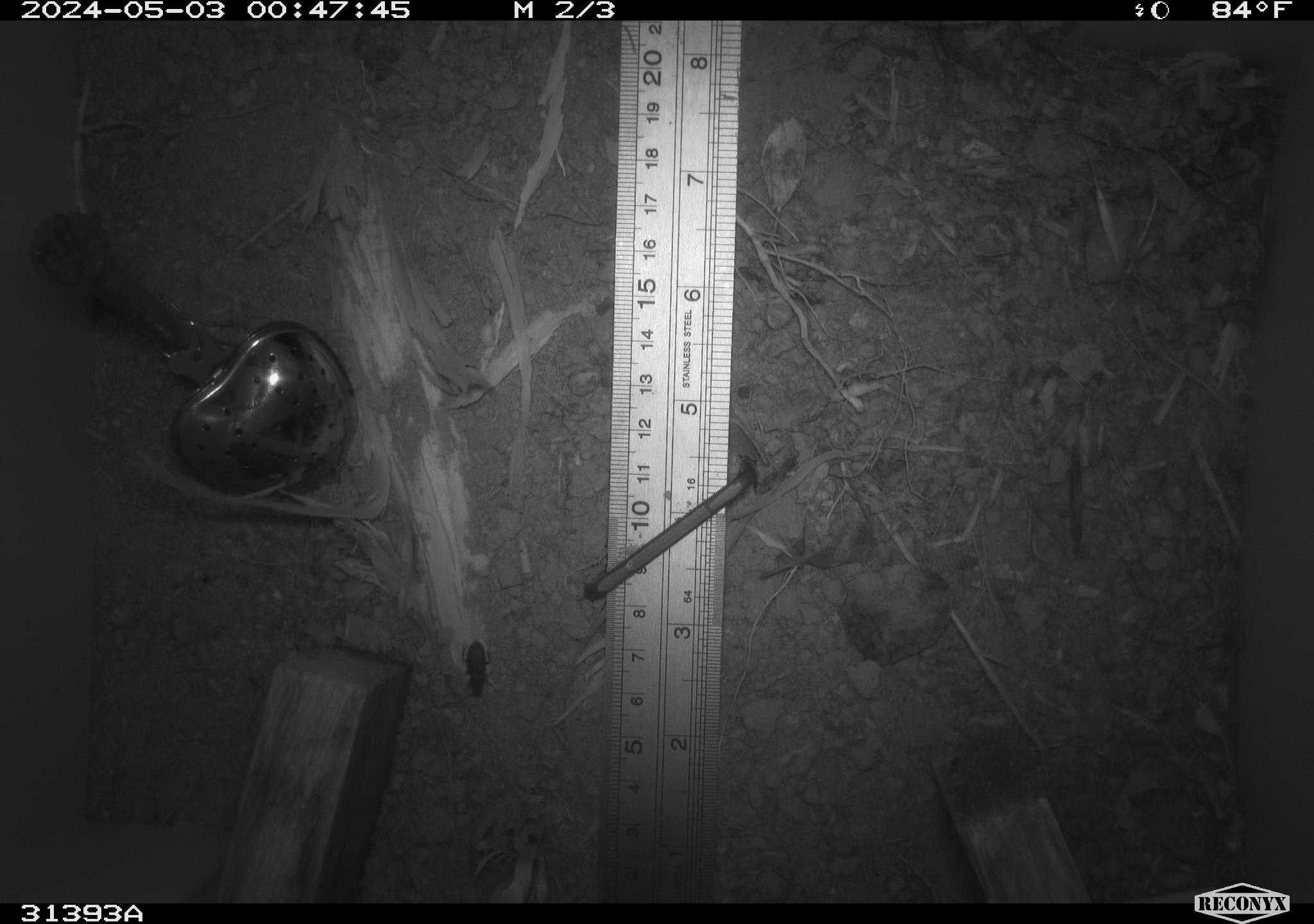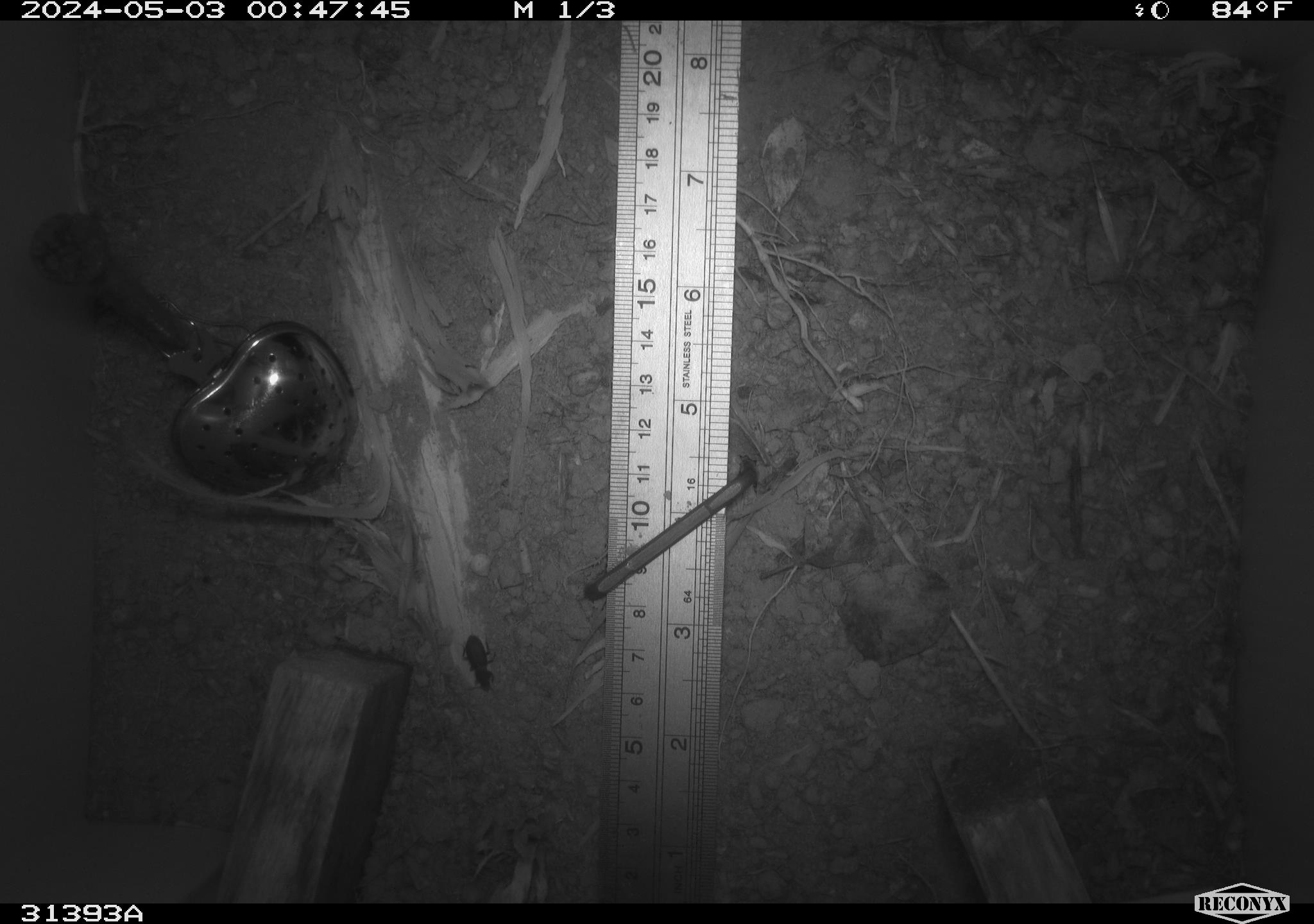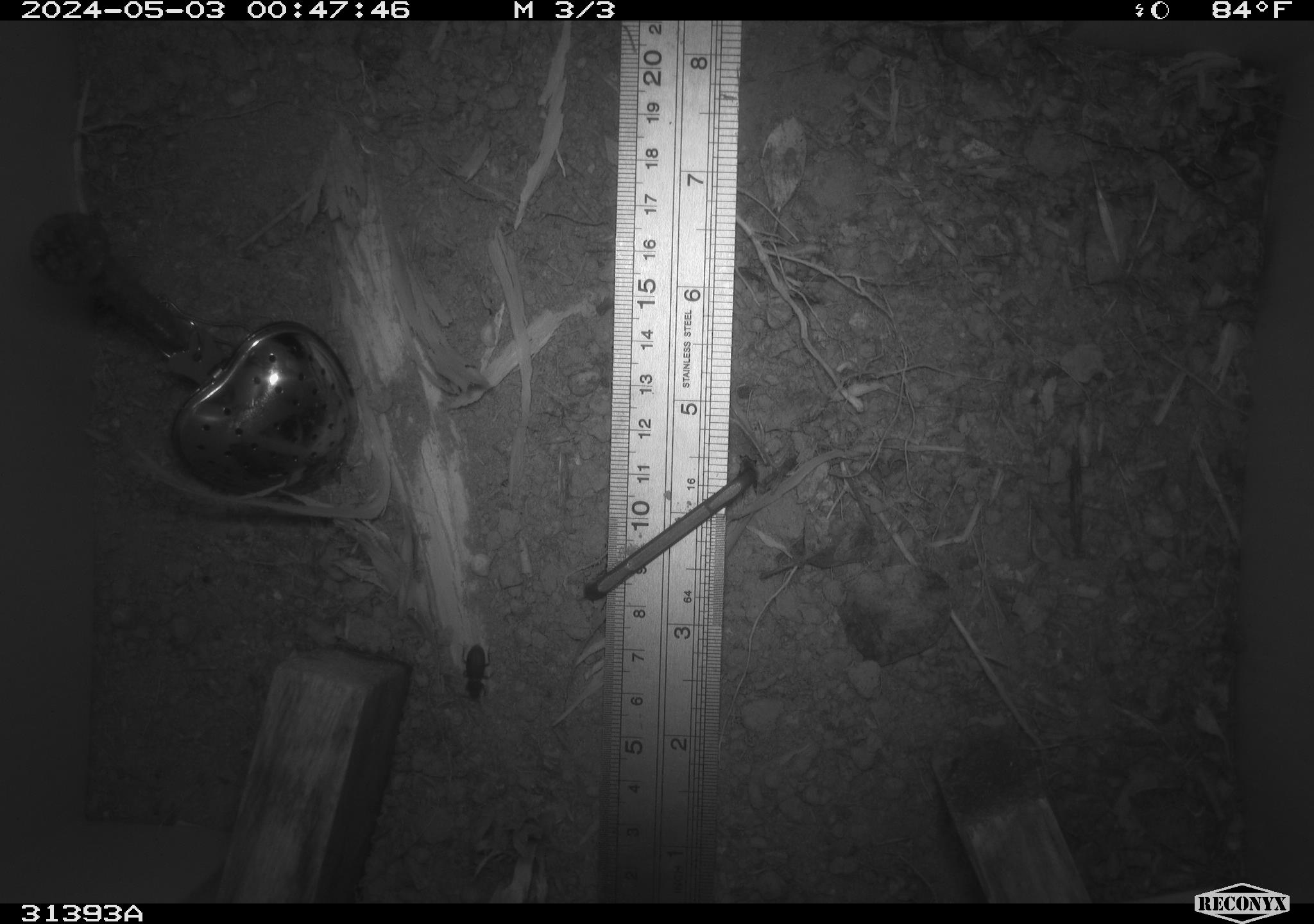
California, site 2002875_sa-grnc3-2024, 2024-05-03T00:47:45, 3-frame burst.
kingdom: Animalia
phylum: Arthropoda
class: Insecta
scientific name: Insecta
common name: insect